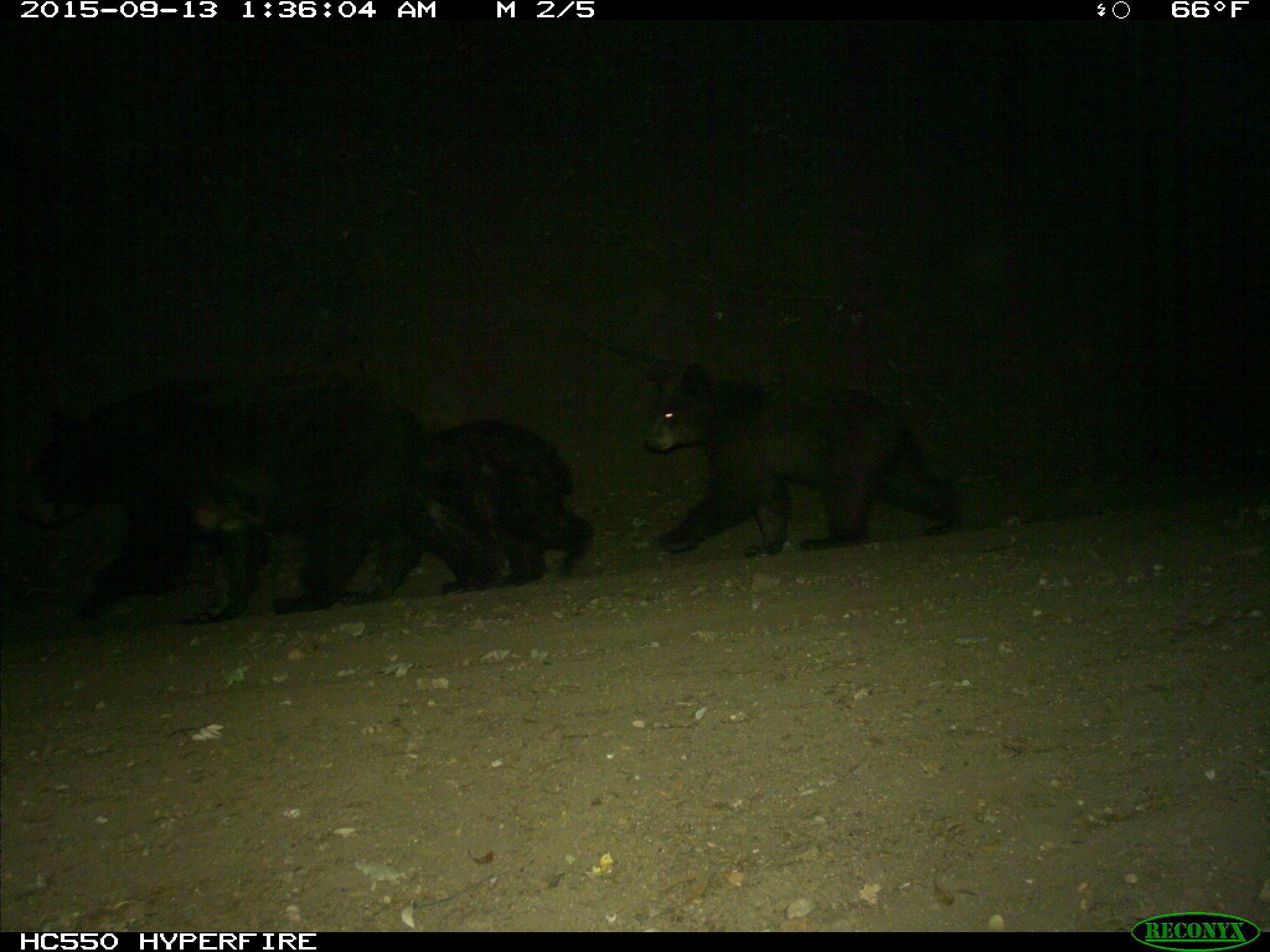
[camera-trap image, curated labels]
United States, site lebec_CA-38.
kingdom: Animalia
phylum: Chordata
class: Mammalia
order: Carnivora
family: Ursidae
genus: Ursus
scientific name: Ursus americanus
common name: american black bear